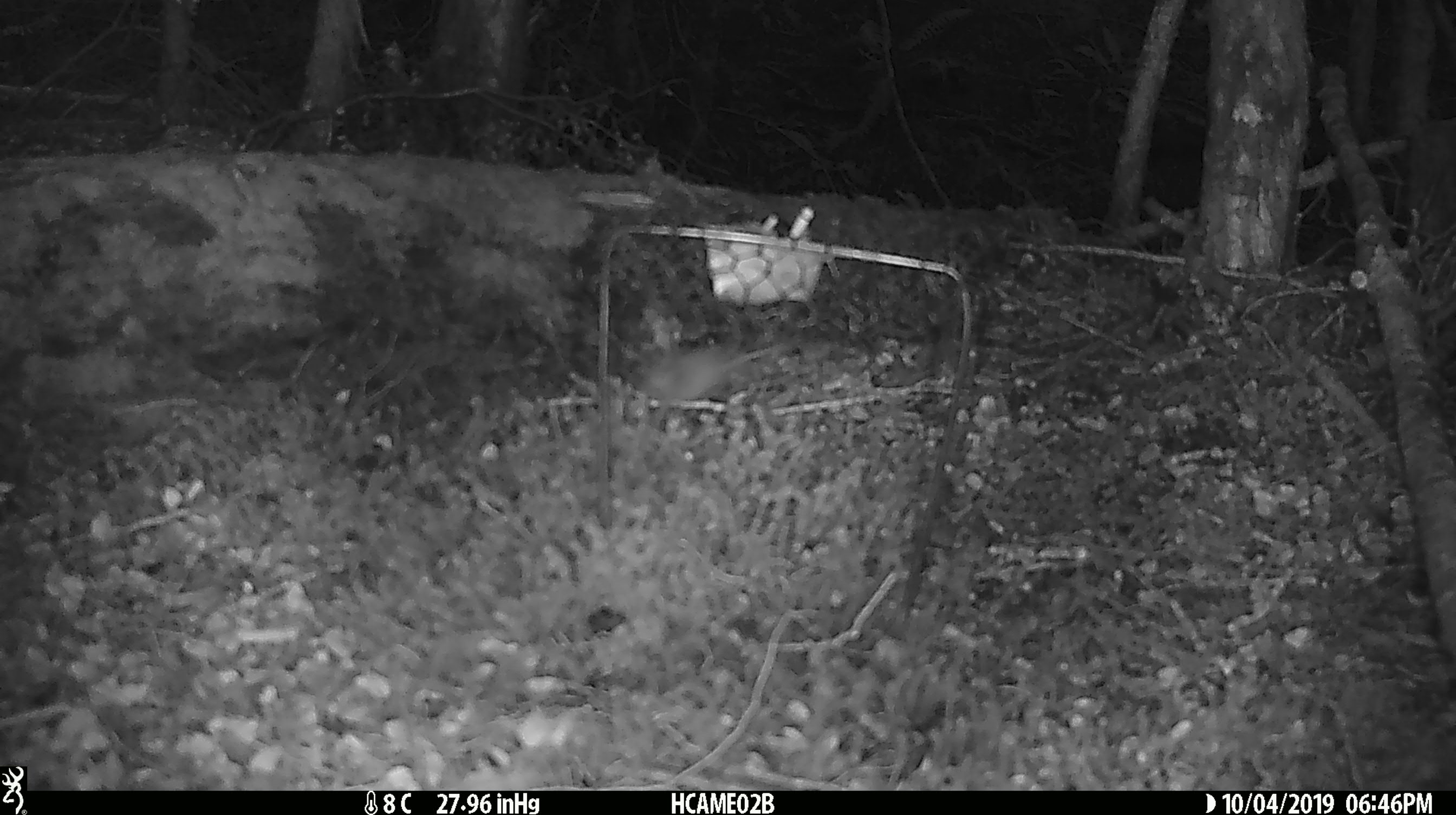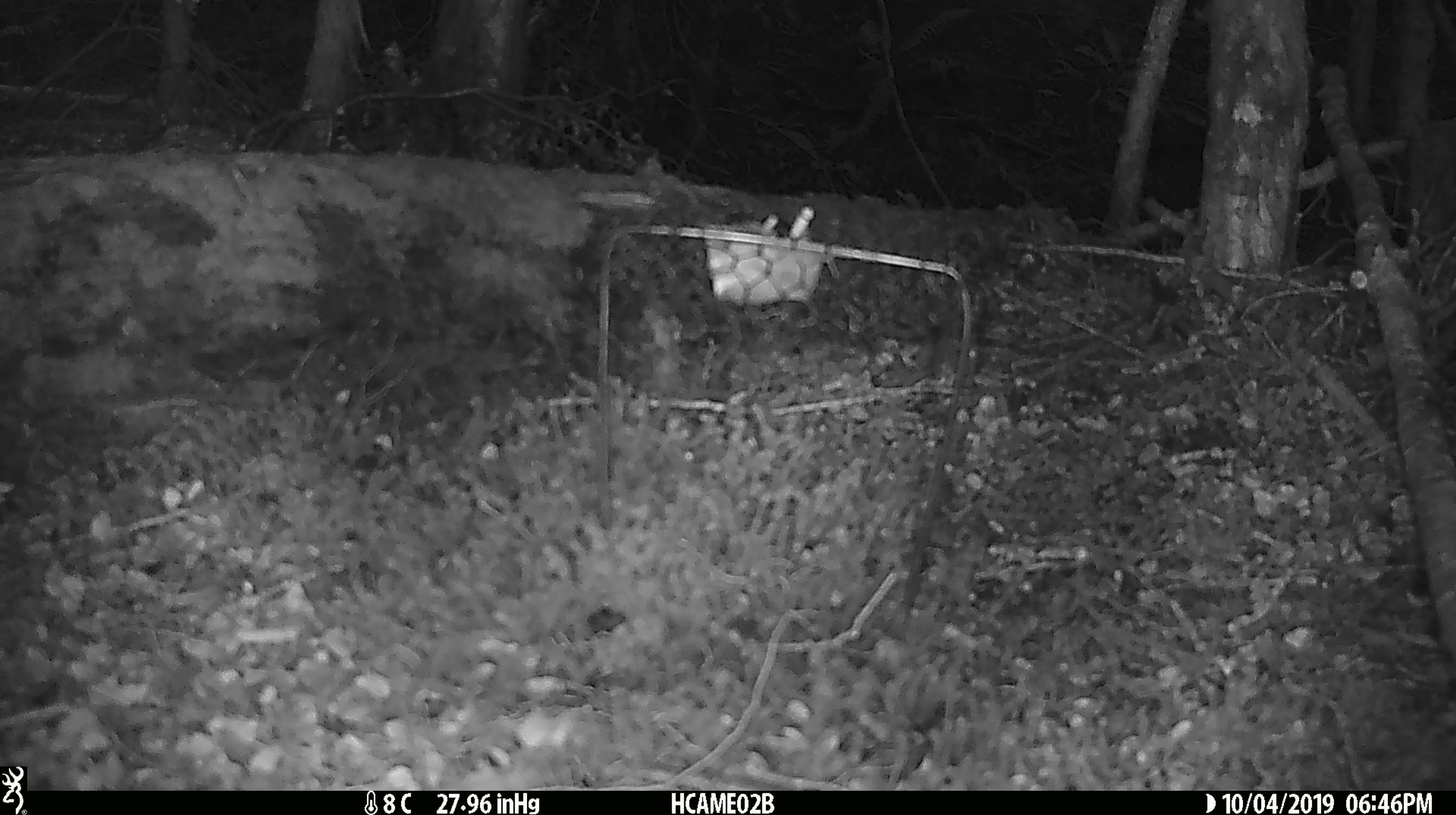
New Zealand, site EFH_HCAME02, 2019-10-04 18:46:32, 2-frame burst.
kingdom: Animalia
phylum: Chordata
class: Mammalia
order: Rodentia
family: Muridae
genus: Mus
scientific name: Mus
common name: mouse